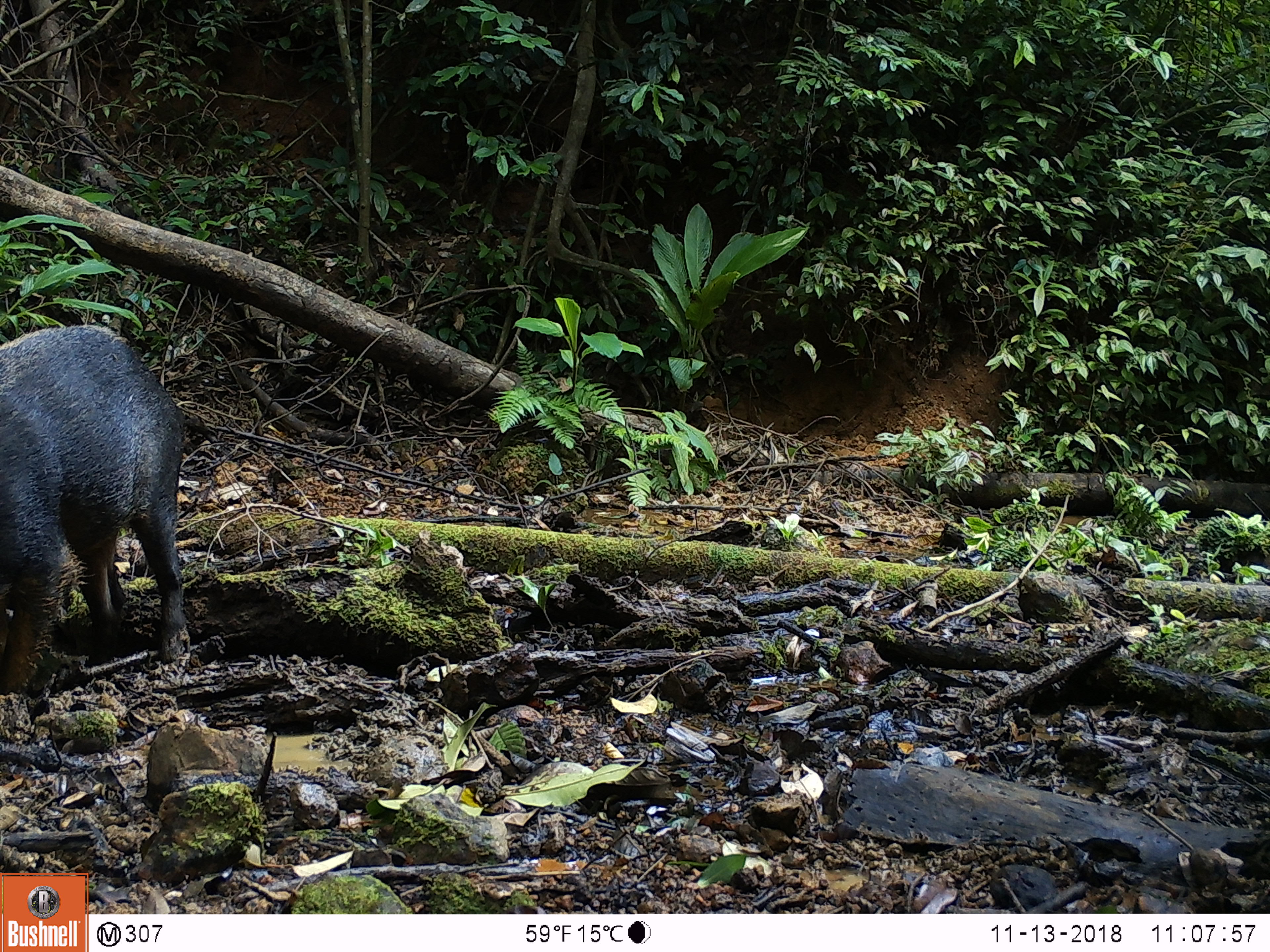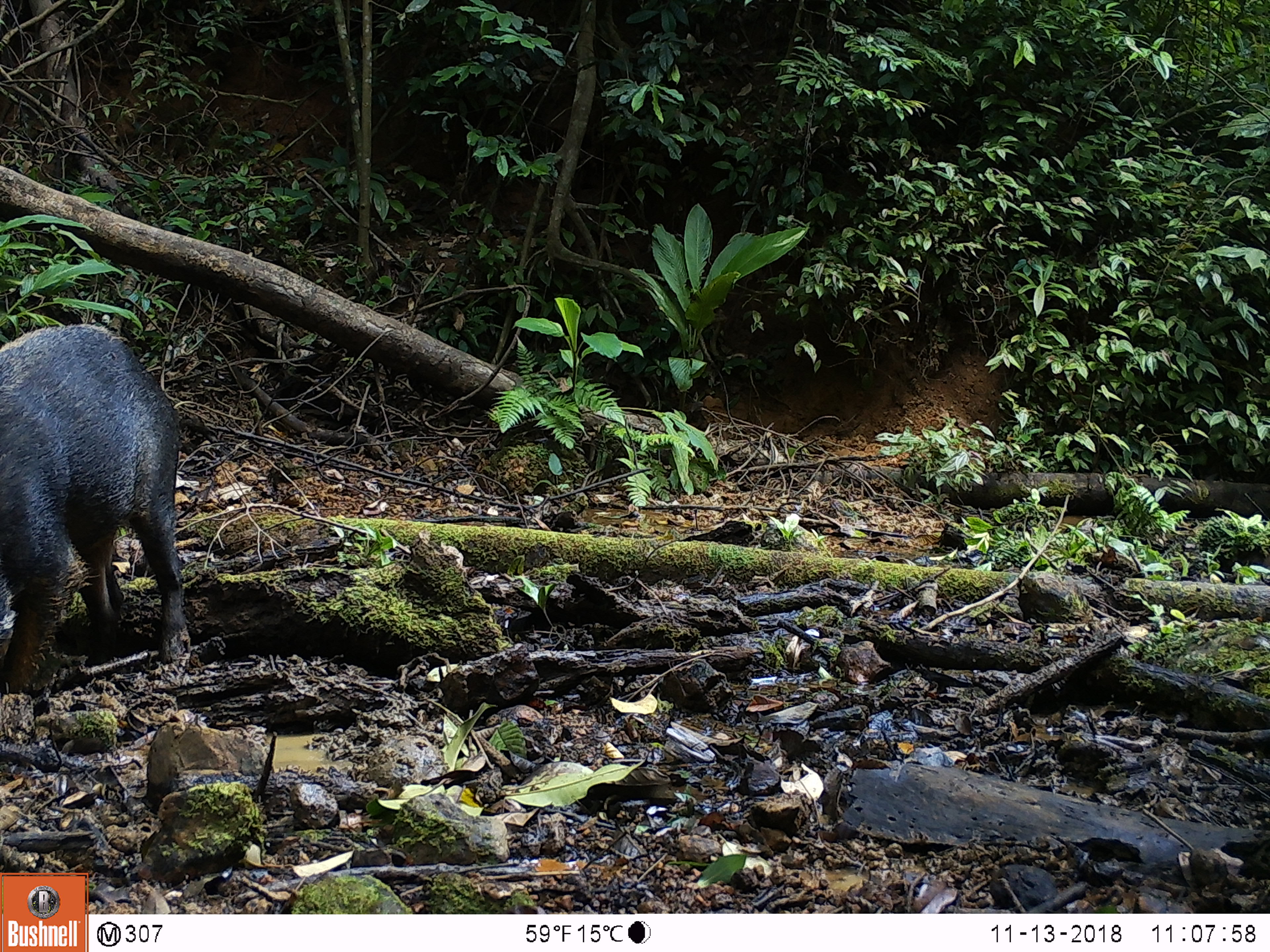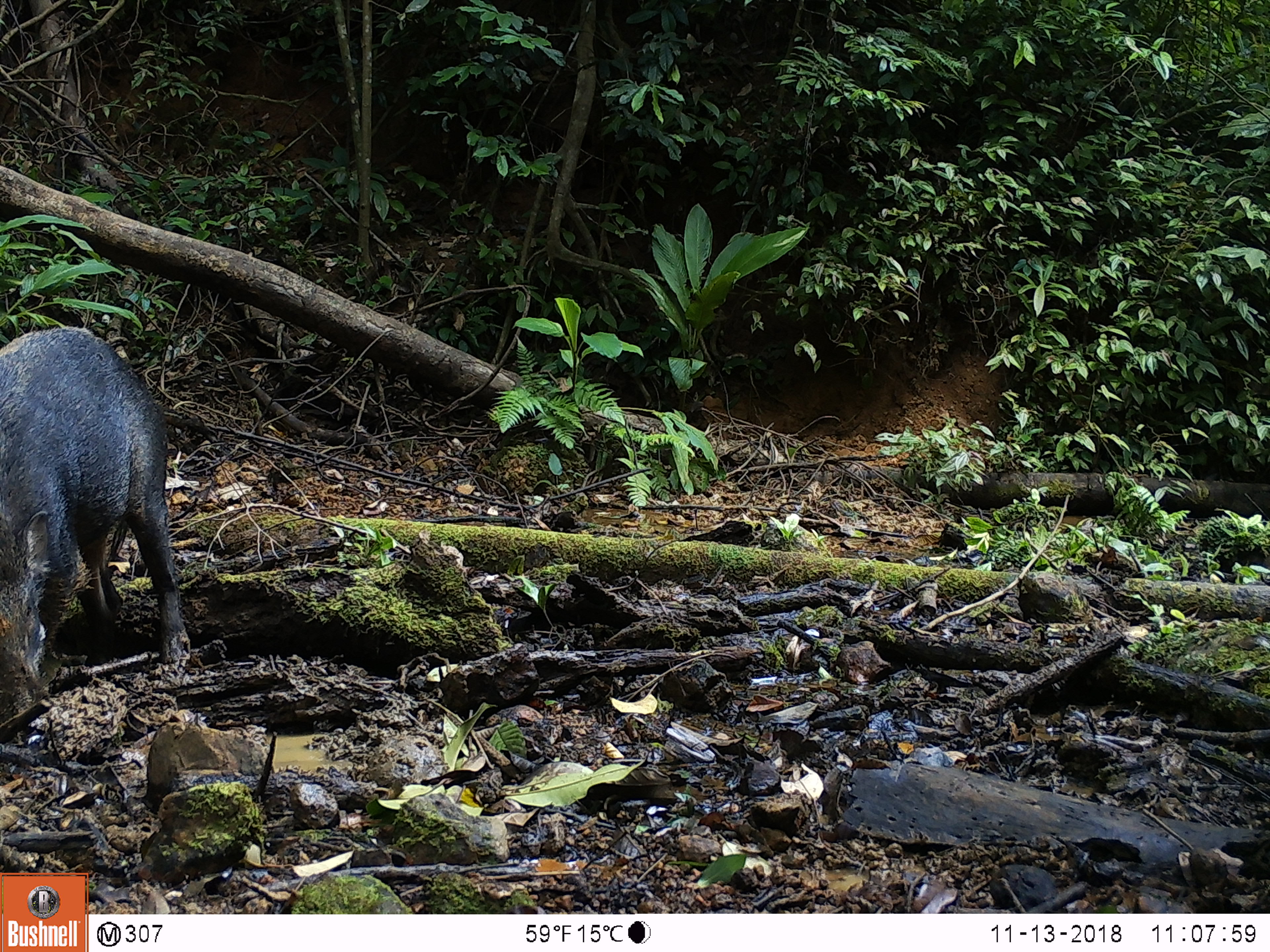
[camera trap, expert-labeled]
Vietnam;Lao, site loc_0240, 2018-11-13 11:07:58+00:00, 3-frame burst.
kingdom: Animalia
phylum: Chordata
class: Mammalia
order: Artiodactyla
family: Suidae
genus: Sus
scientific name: Sus scrofa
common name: eurasian wild pig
Eurasian wild pig (Sus scrofa). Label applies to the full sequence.